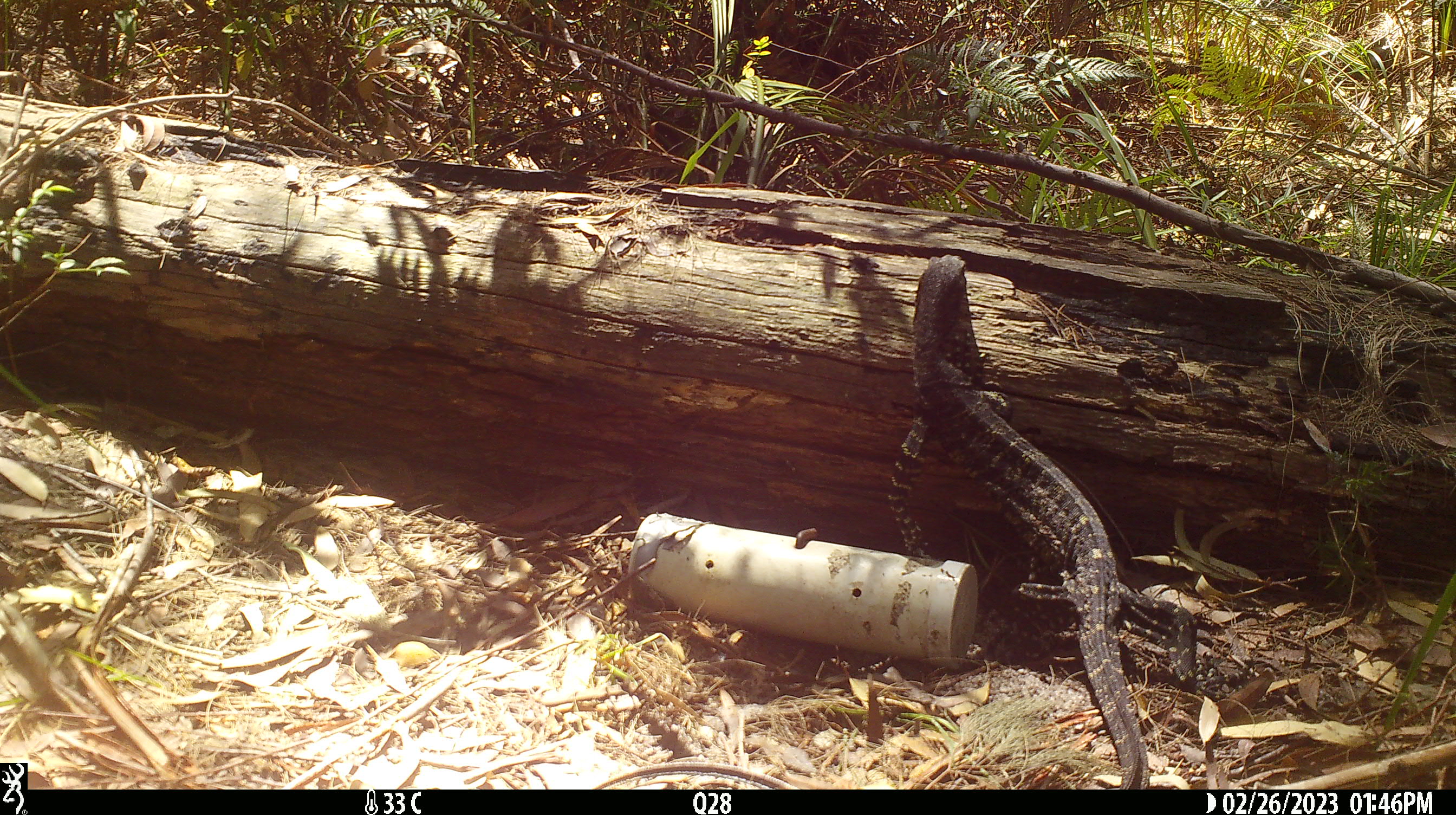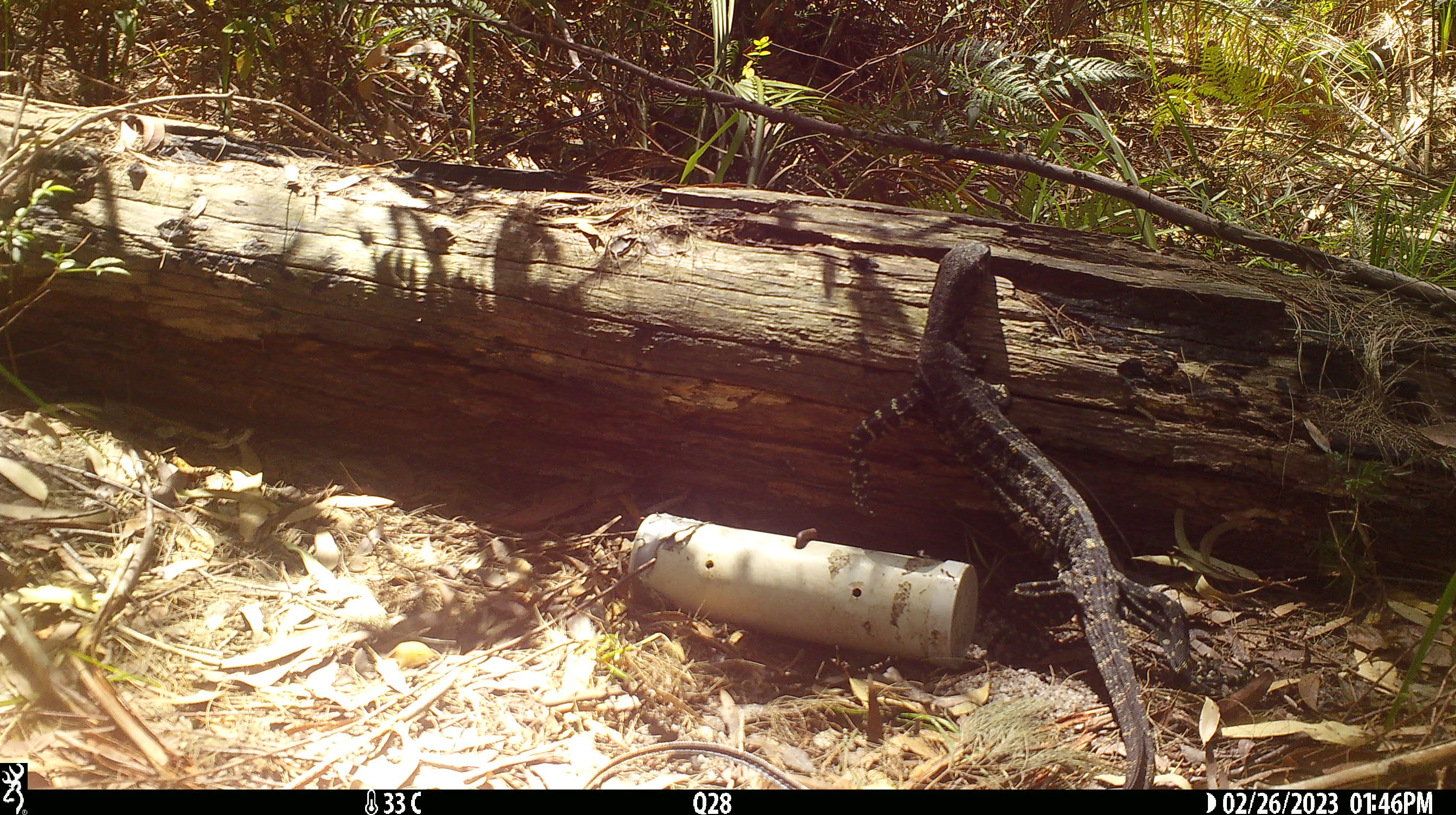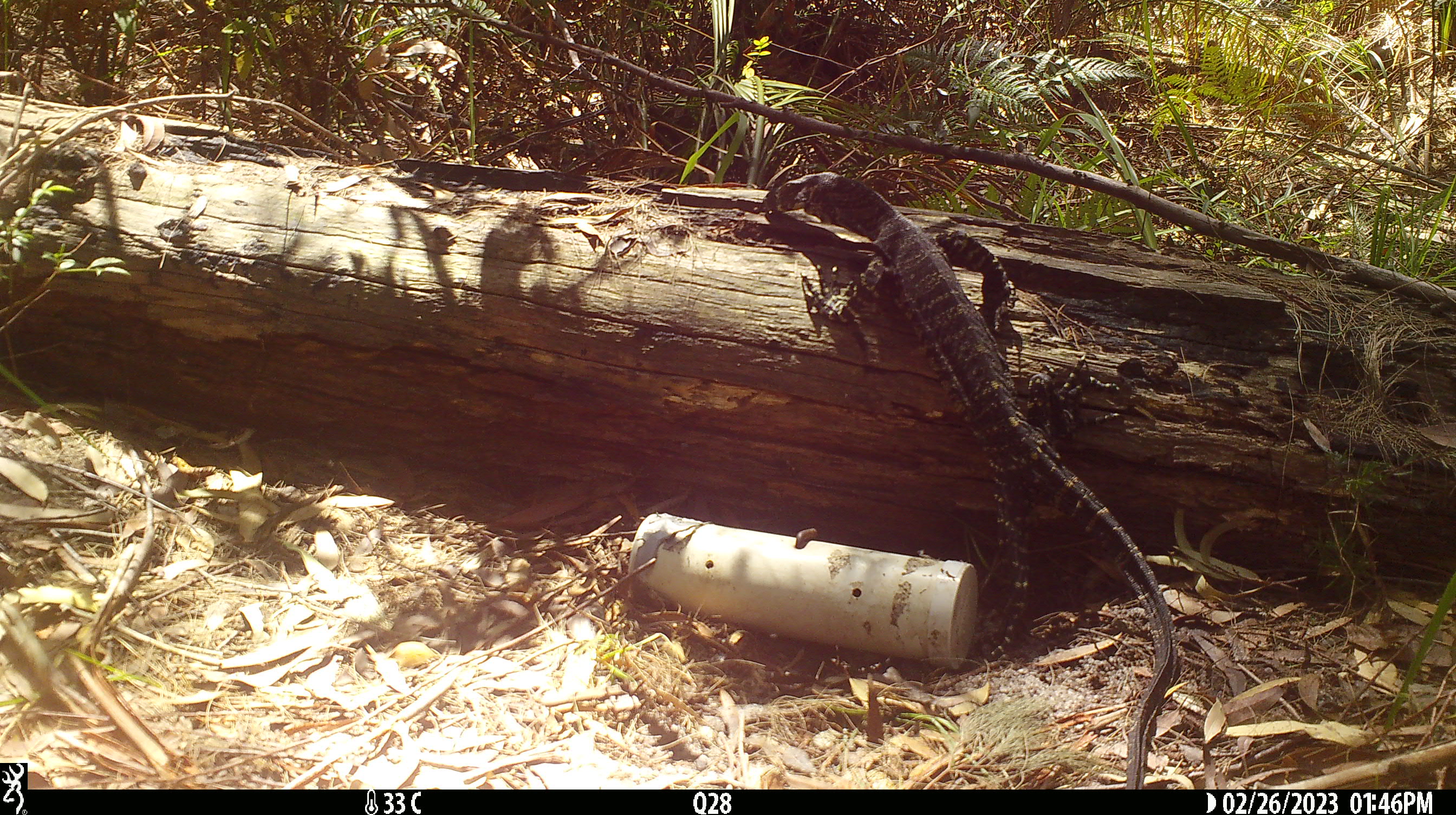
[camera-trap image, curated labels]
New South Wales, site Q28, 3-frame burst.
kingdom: Animalia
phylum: Chordata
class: Reptilia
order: Squamata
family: Varanidae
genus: Varanus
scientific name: Varanus varius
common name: lace monitor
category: goanna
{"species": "goanna (lace monitor) (Varanus varius)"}